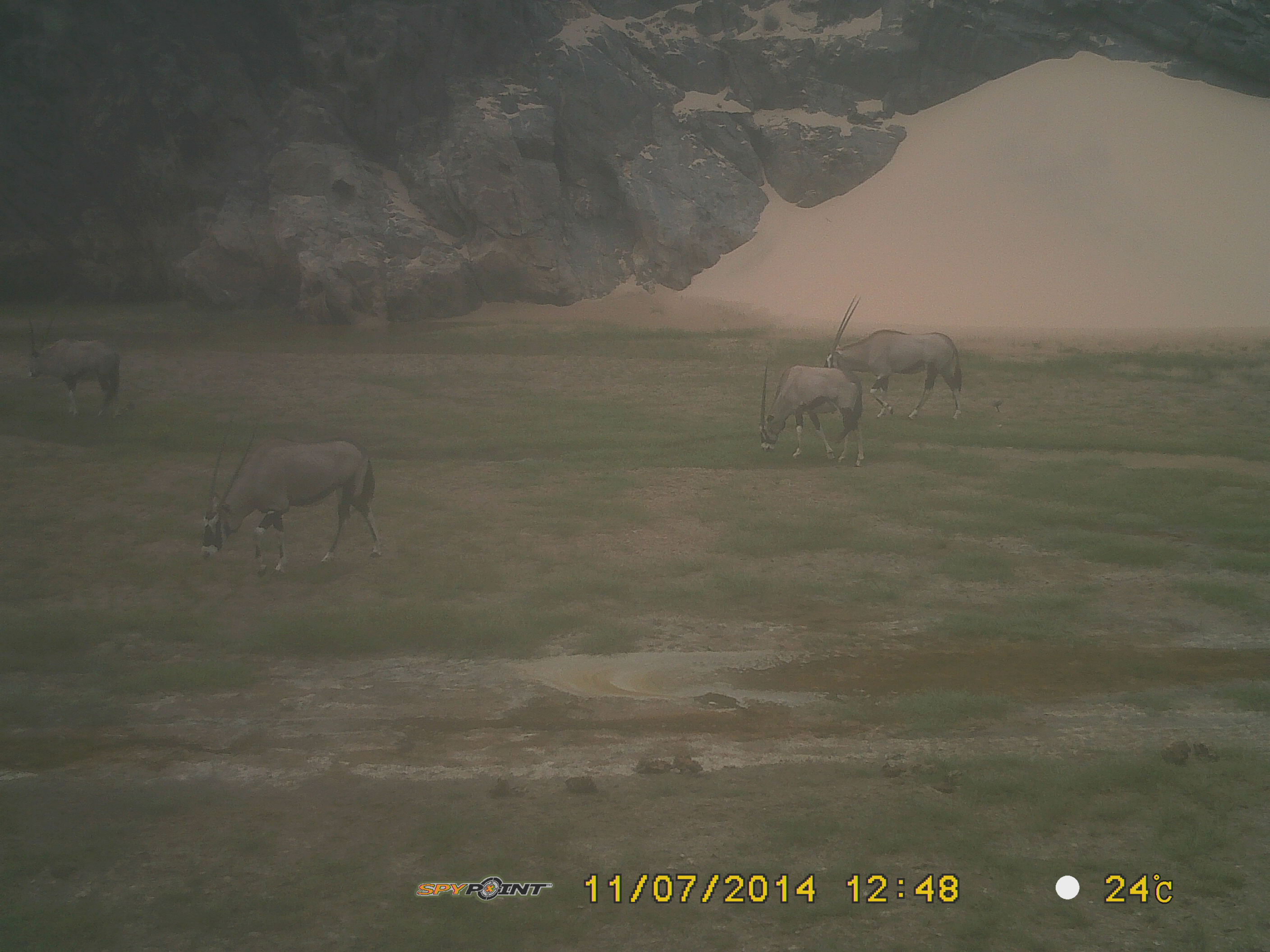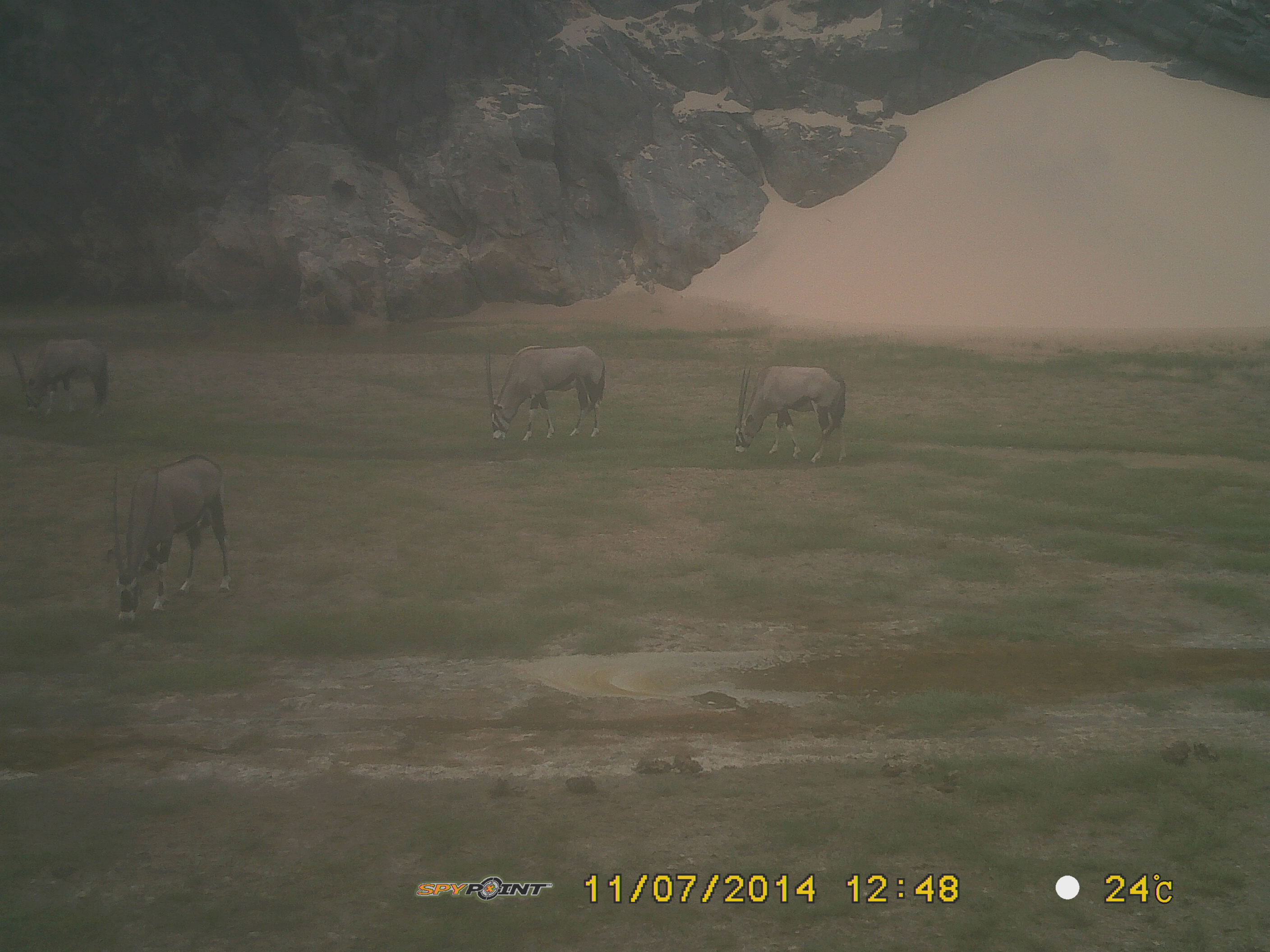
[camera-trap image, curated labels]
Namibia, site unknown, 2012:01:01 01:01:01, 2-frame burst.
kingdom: Animalia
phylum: Chordata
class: Mammalia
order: Artiodactyla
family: Bovidae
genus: Oryx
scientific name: Oryx gazella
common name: gemsbok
Oryx gazella (gemsbok).